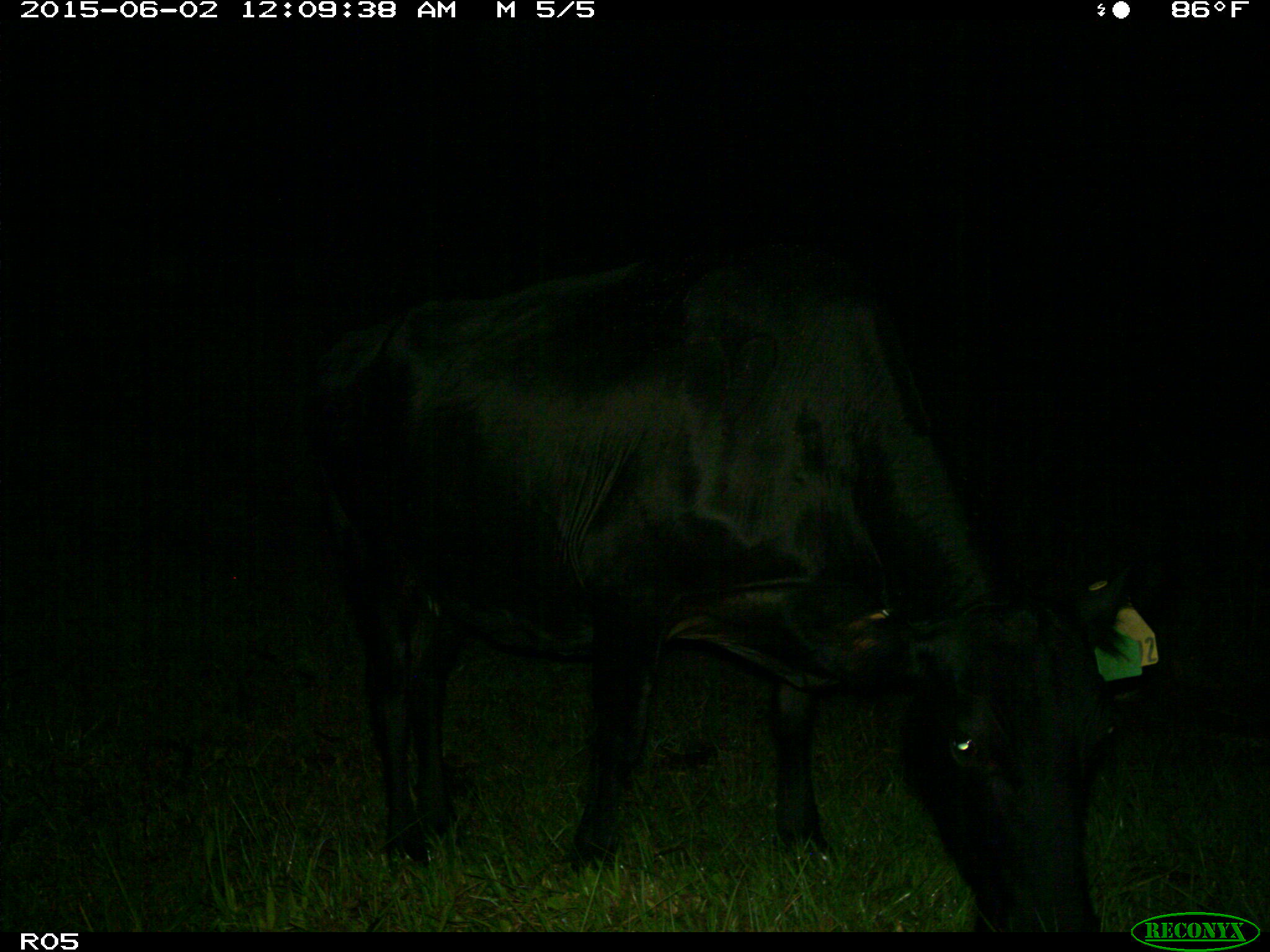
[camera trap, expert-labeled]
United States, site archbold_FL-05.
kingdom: Animalia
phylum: Chordata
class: Mammalia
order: Artiodactyla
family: Bovidae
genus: Bos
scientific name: Bos taurus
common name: domestic cow